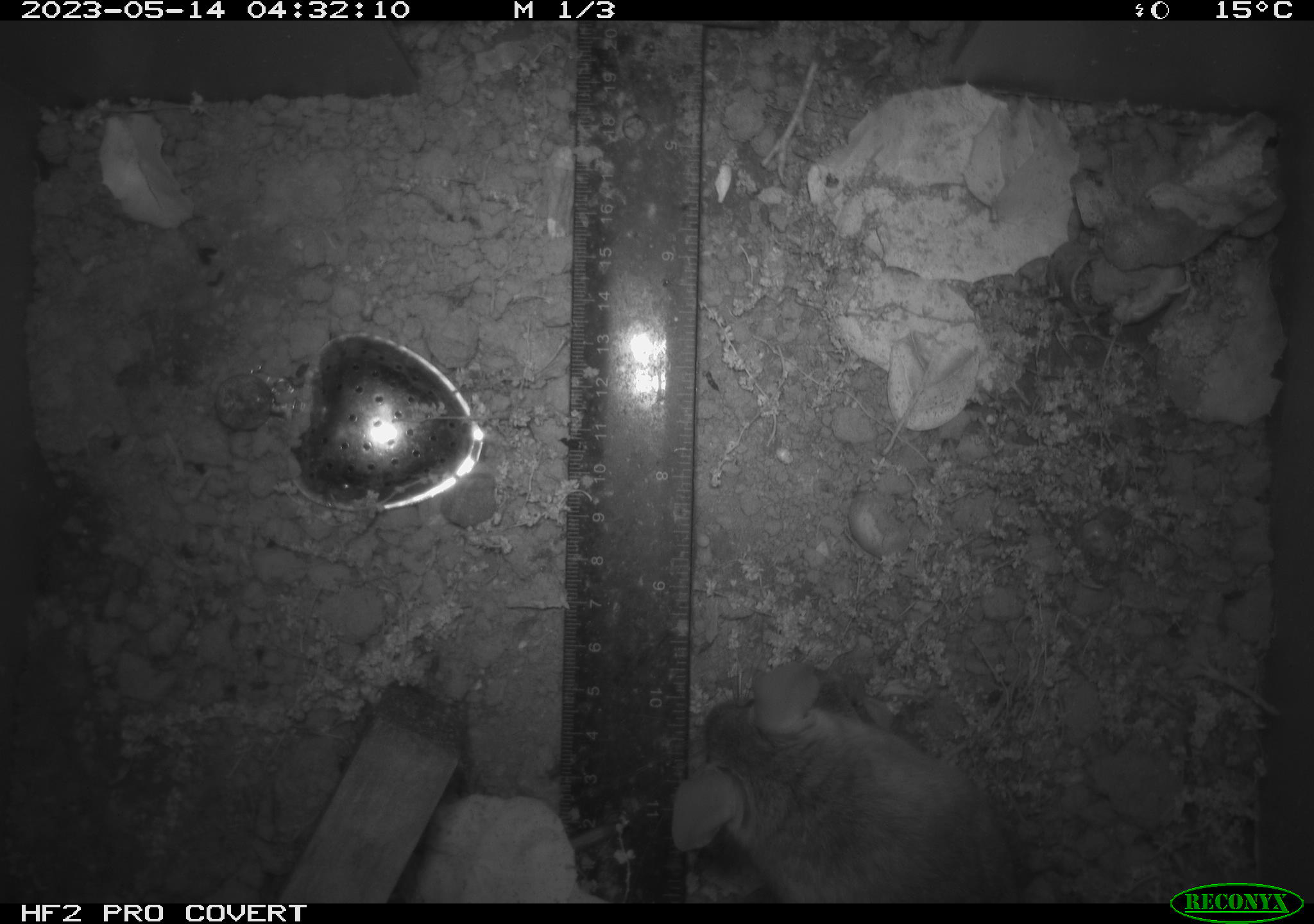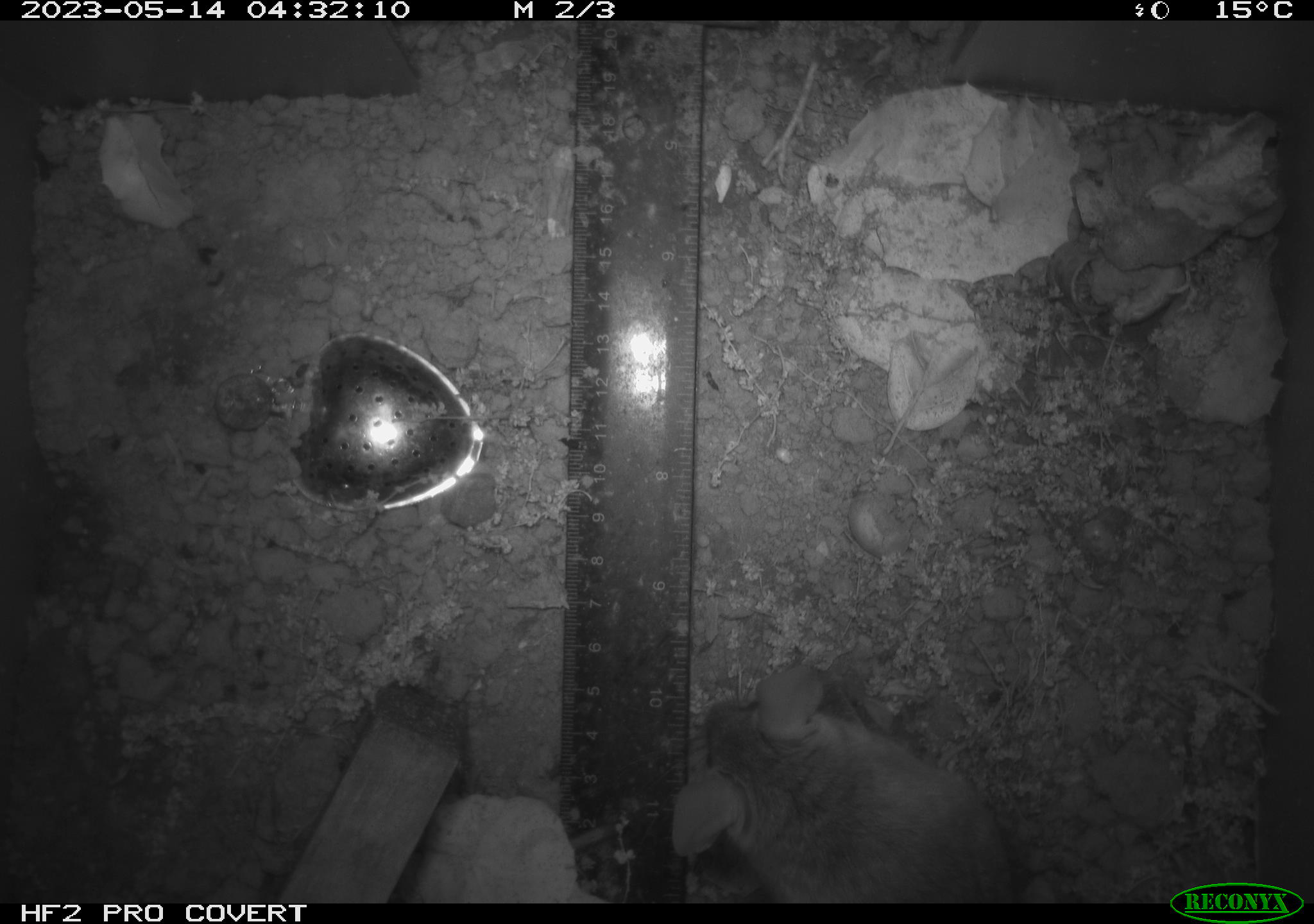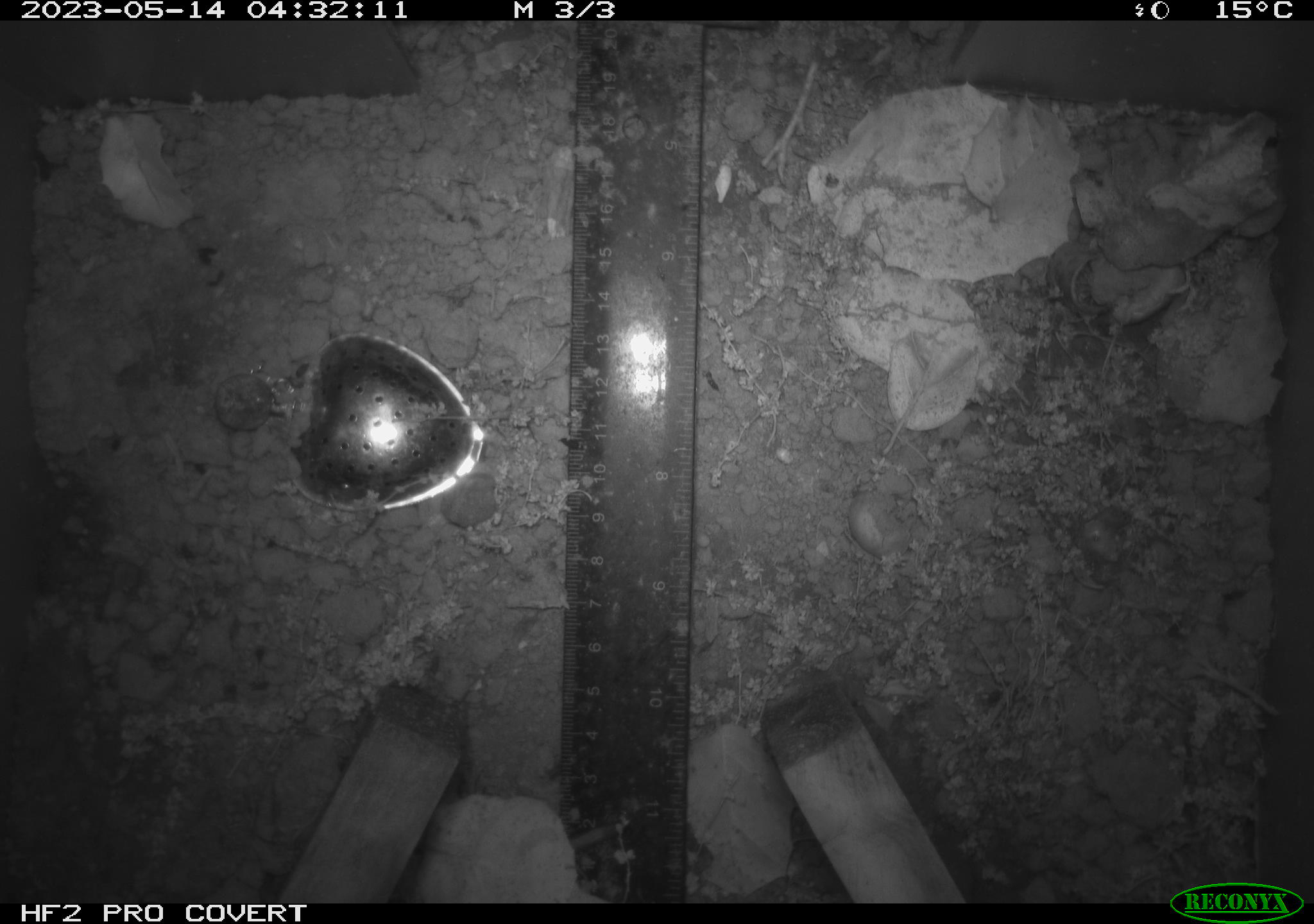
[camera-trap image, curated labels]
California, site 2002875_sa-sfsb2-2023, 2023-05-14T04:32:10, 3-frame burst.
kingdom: Animalia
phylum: Chordata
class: Mammalia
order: Rodentia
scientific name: Rodentia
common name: mouse species